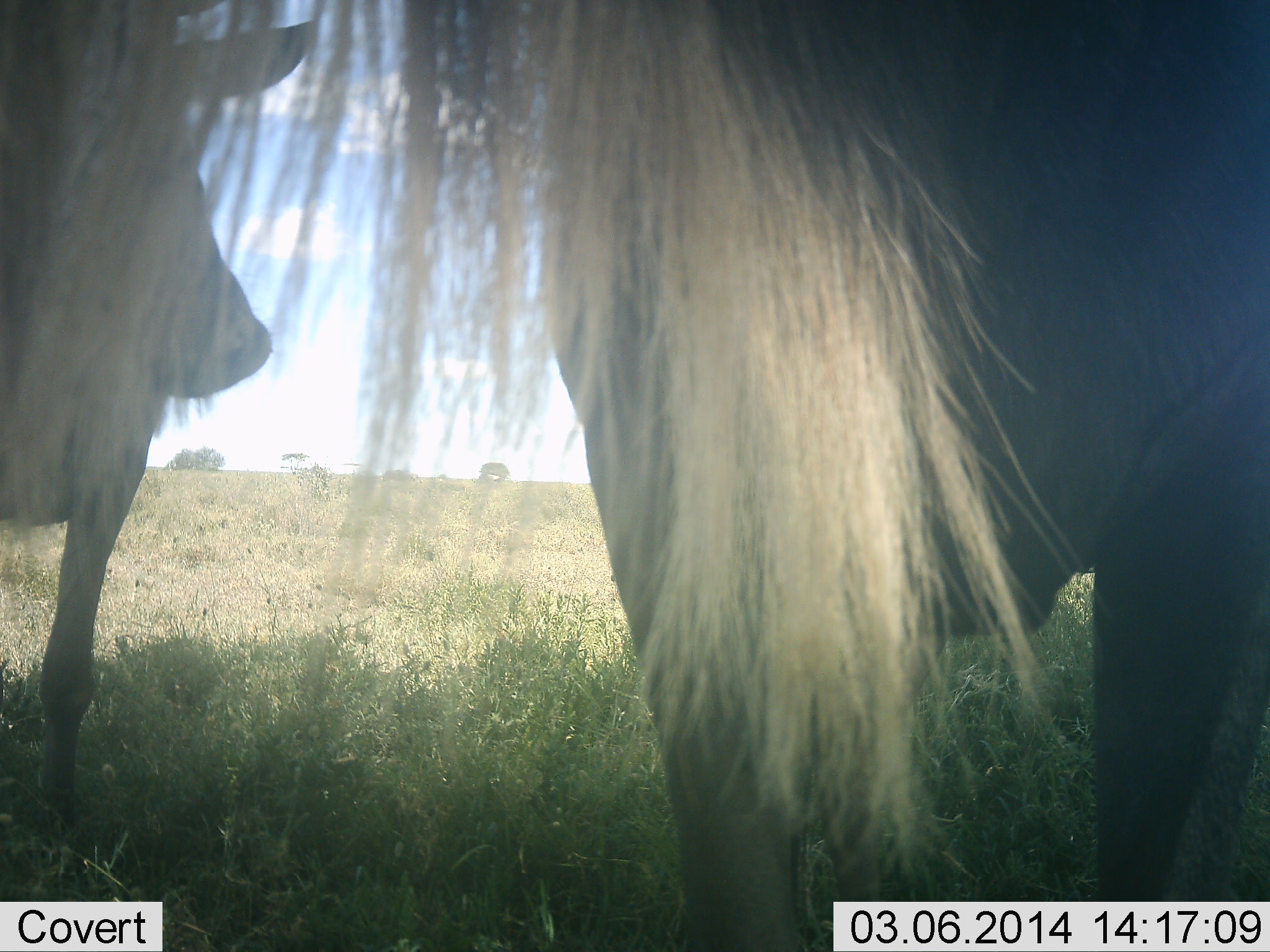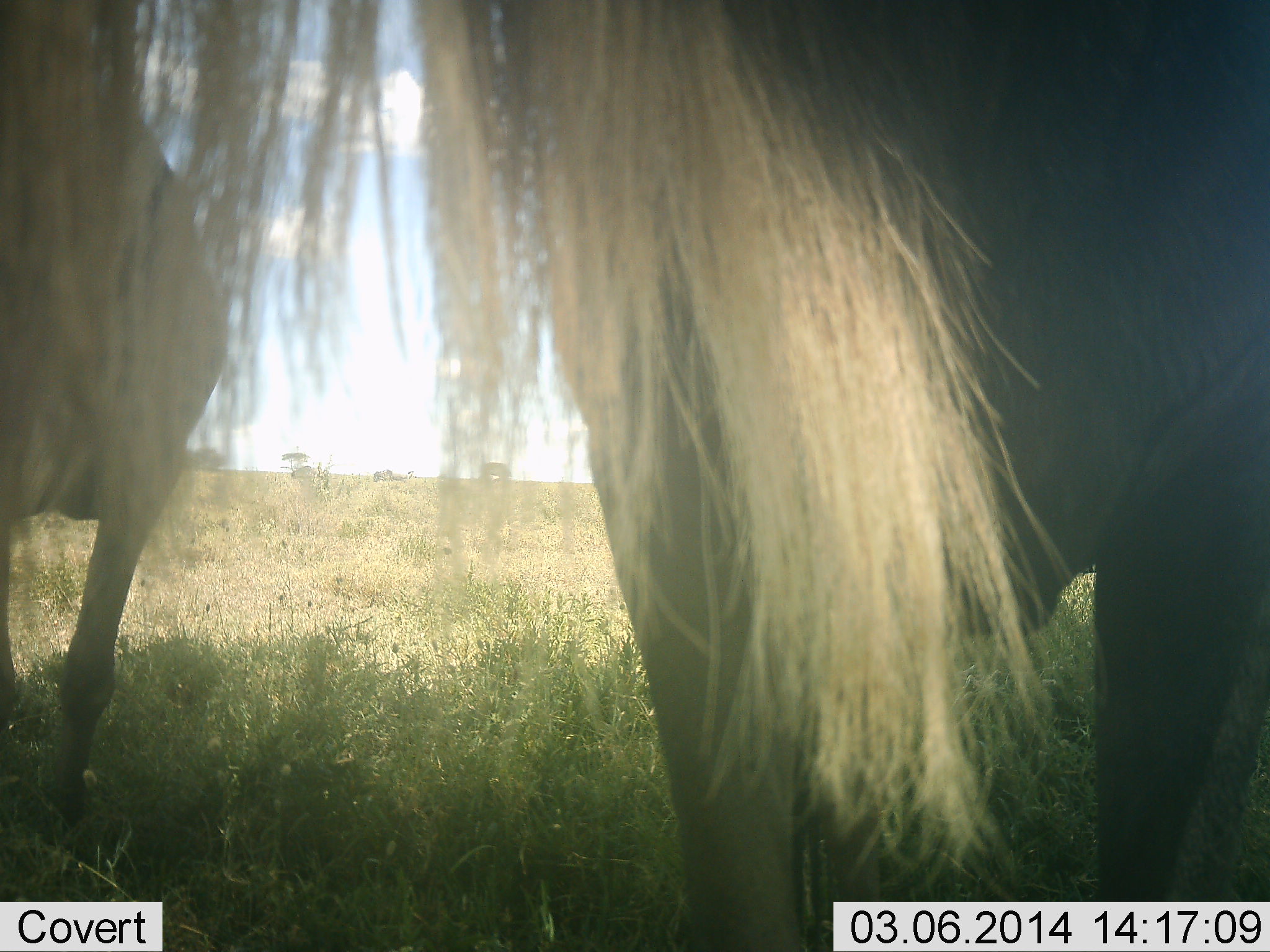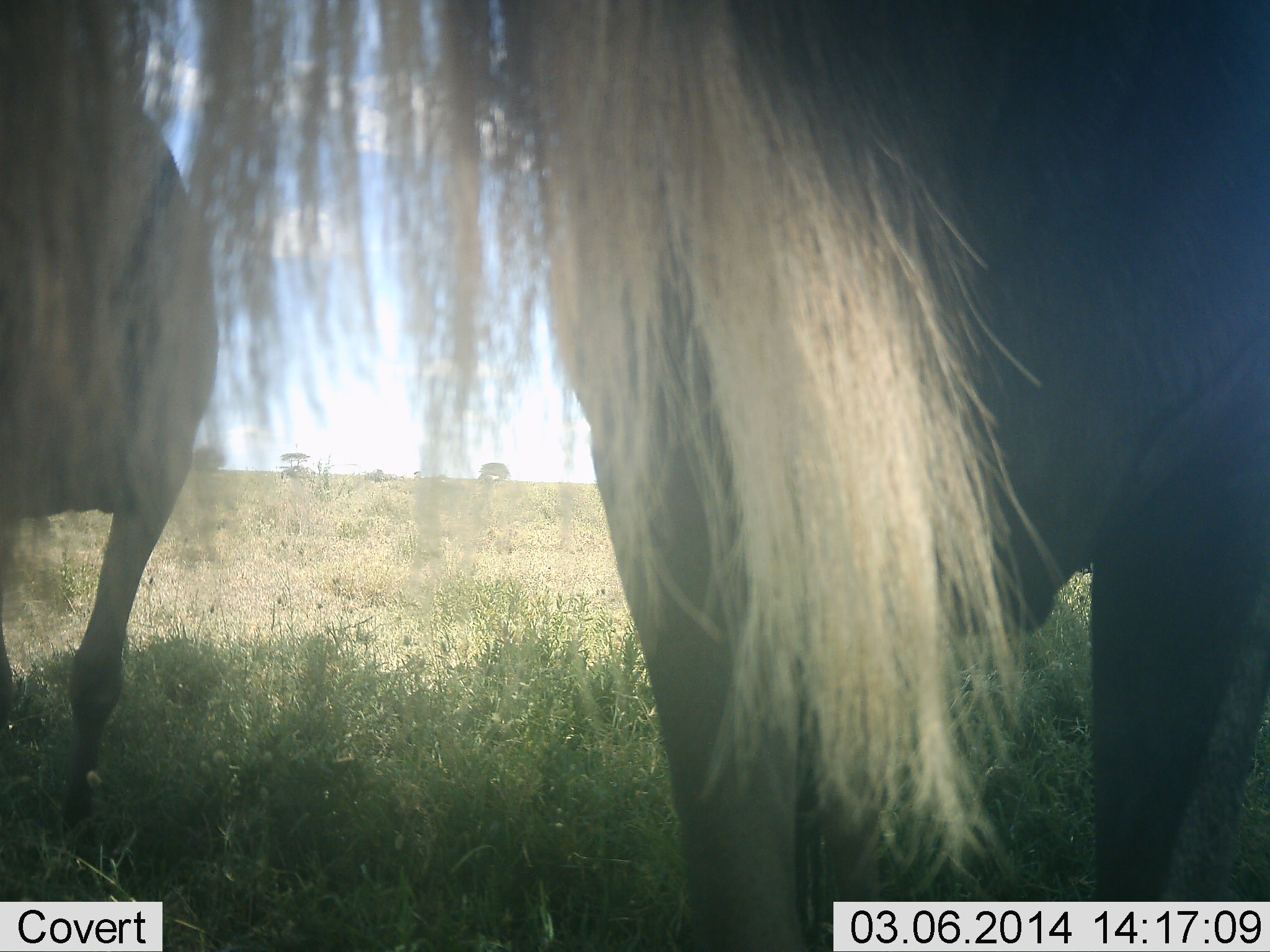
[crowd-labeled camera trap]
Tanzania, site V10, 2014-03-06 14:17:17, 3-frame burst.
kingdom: Animalia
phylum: Chordata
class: Mammalia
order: Artiodactyla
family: Bovidae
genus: Connochaetes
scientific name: Connochaetes taurinus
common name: blue wildebeest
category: wildebeest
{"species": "wildebeest (blue wildebeest) (Connochaetes taurinus)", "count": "2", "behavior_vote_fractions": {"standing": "90%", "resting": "10%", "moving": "30%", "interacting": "0%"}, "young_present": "0%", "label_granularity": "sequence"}